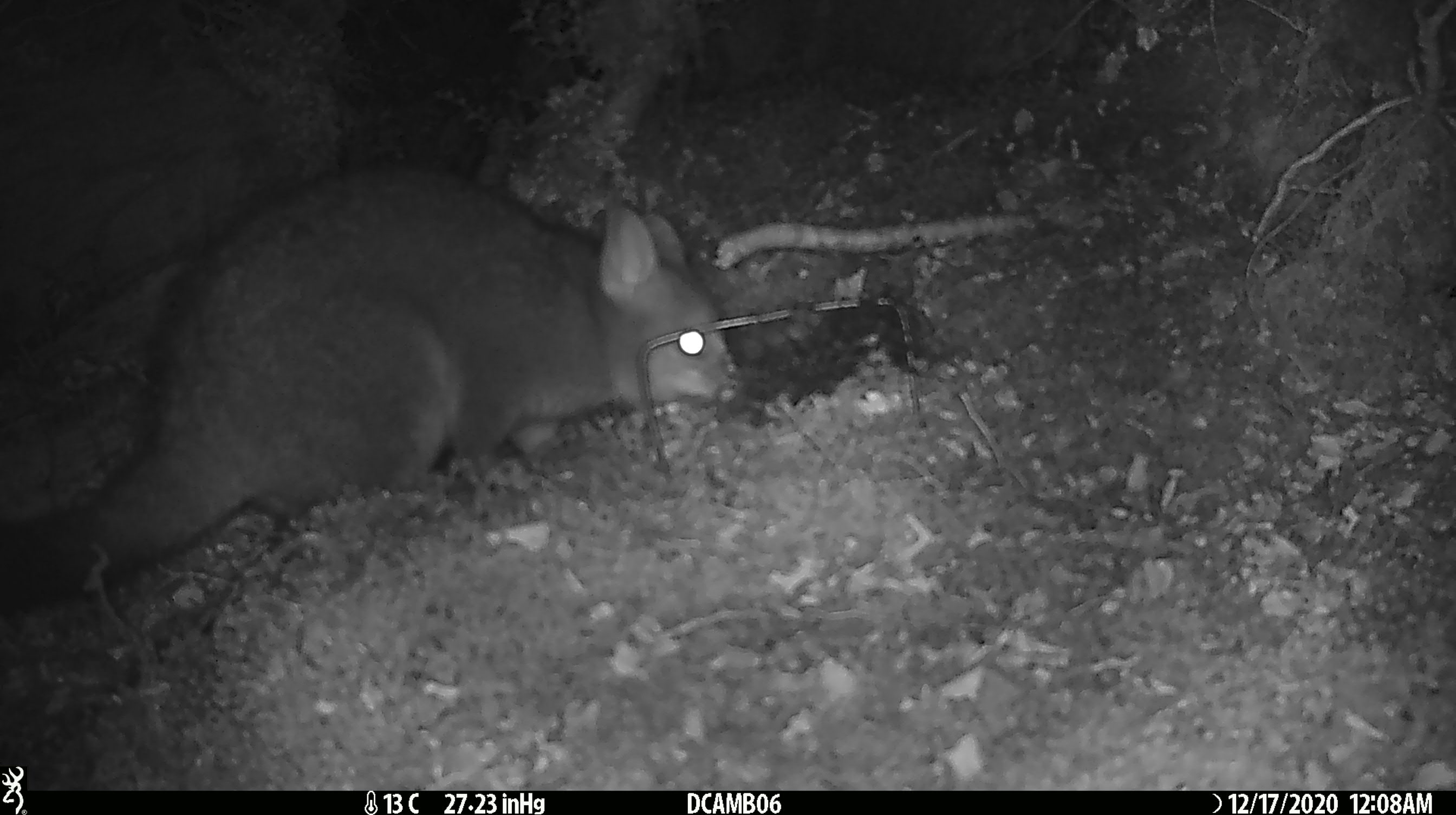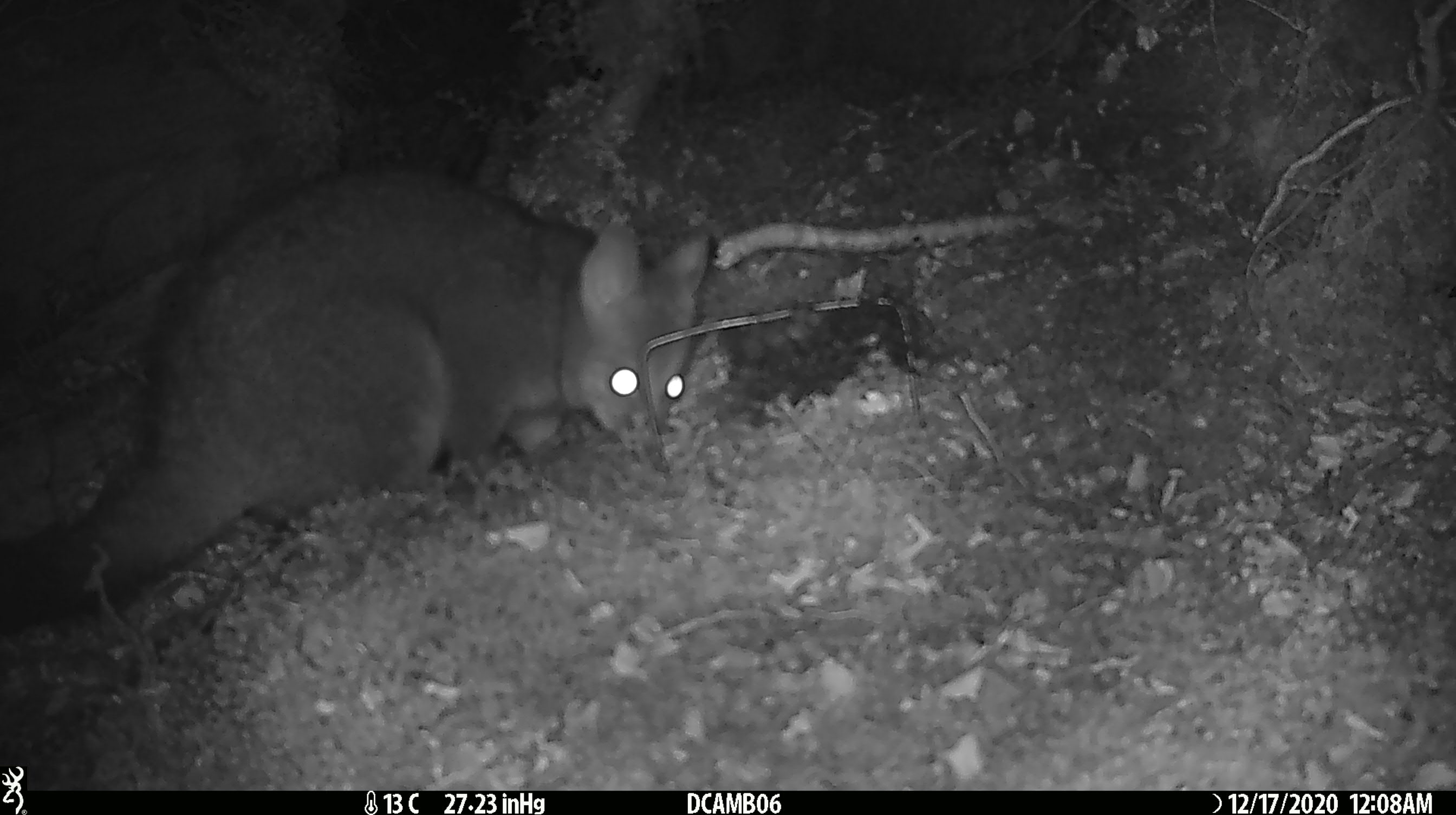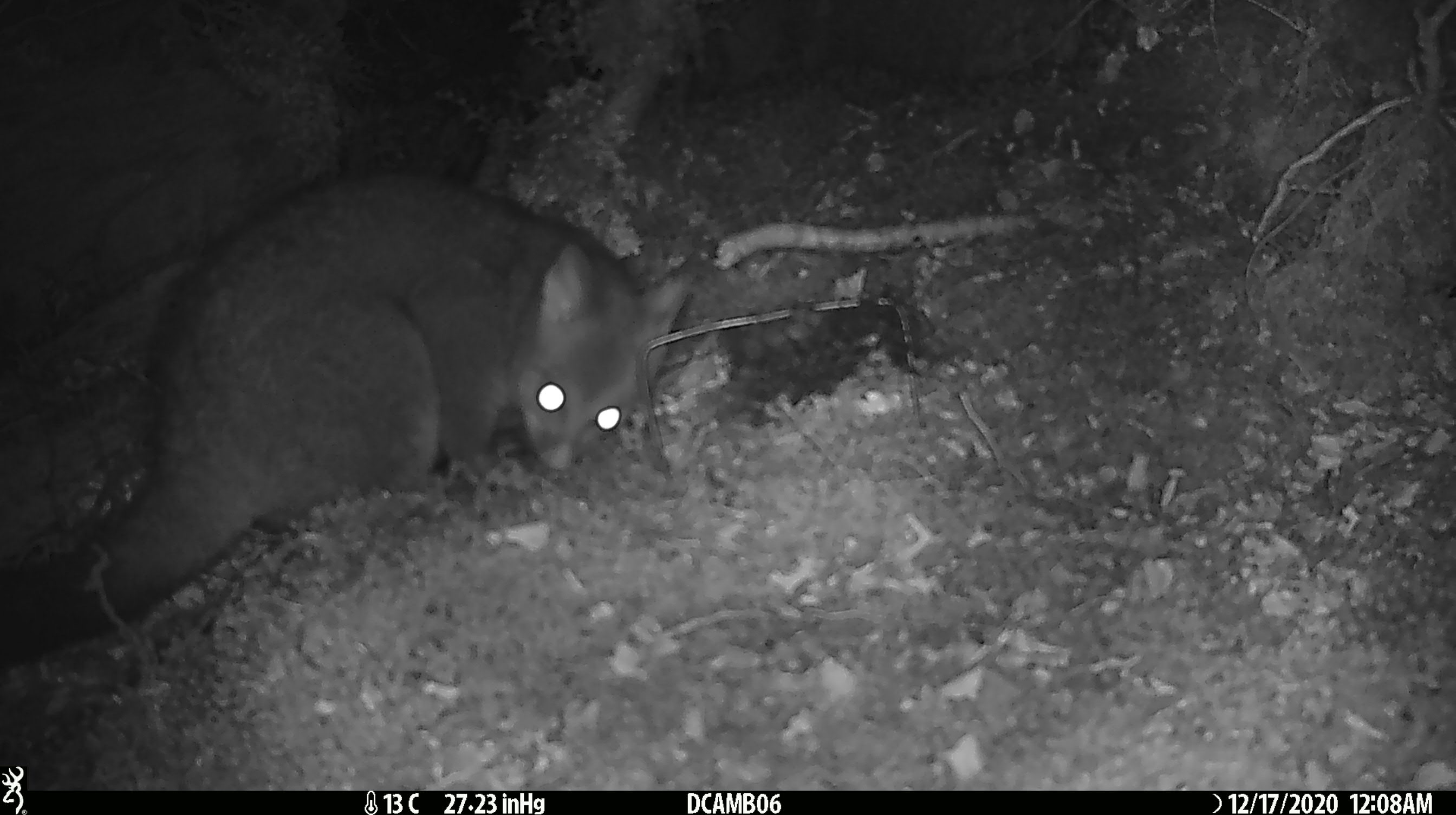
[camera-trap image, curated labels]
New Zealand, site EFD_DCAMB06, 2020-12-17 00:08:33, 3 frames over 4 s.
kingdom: Animalia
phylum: Chordata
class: Mammalia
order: Diprotodontia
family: Phalangeridae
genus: Trichosurus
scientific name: Trichosurus vulpecula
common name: common brushtail possum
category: possum